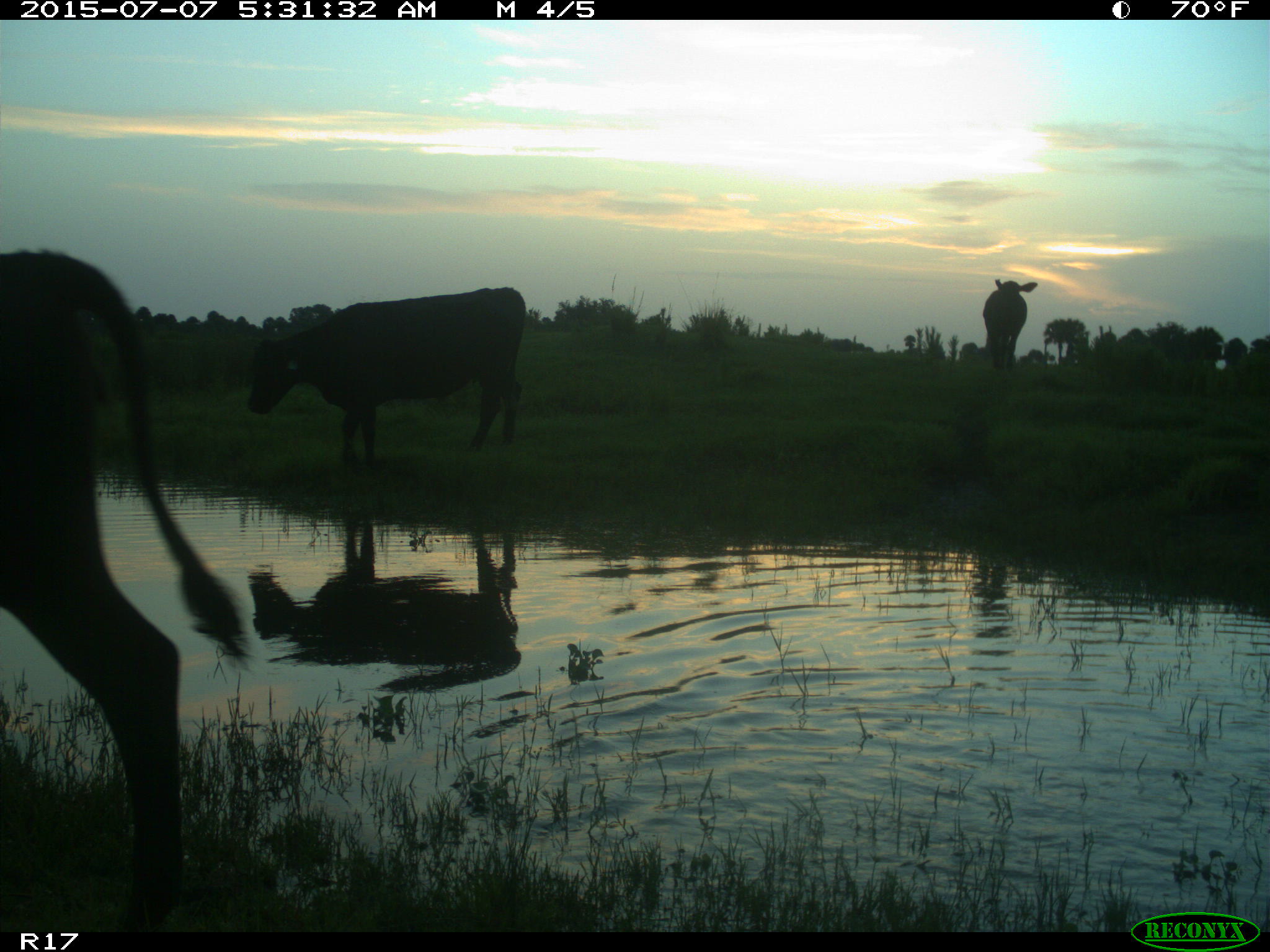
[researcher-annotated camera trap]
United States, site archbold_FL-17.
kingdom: Animalia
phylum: Chordata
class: Mammalia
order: Artiodactyla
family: Bovidae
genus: Bos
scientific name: Bos taurus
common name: domestic cow